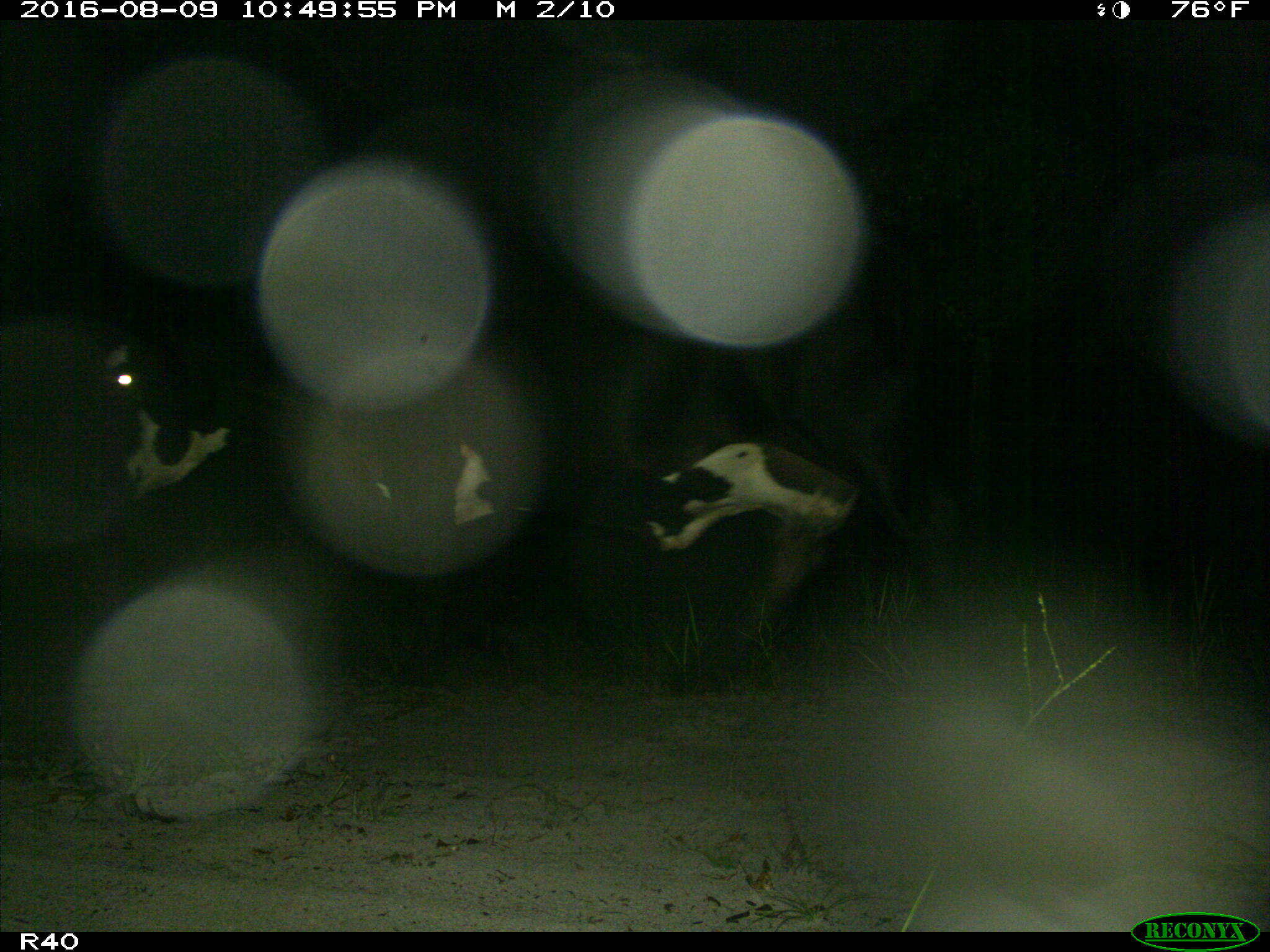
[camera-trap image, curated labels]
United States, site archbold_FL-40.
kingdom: Animalia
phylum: Chordata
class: Mammalia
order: Artiodactyla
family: Bovidae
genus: Bos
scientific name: Bos taurus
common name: domestic cow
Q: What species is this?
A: Bos taurus (domestic cow).